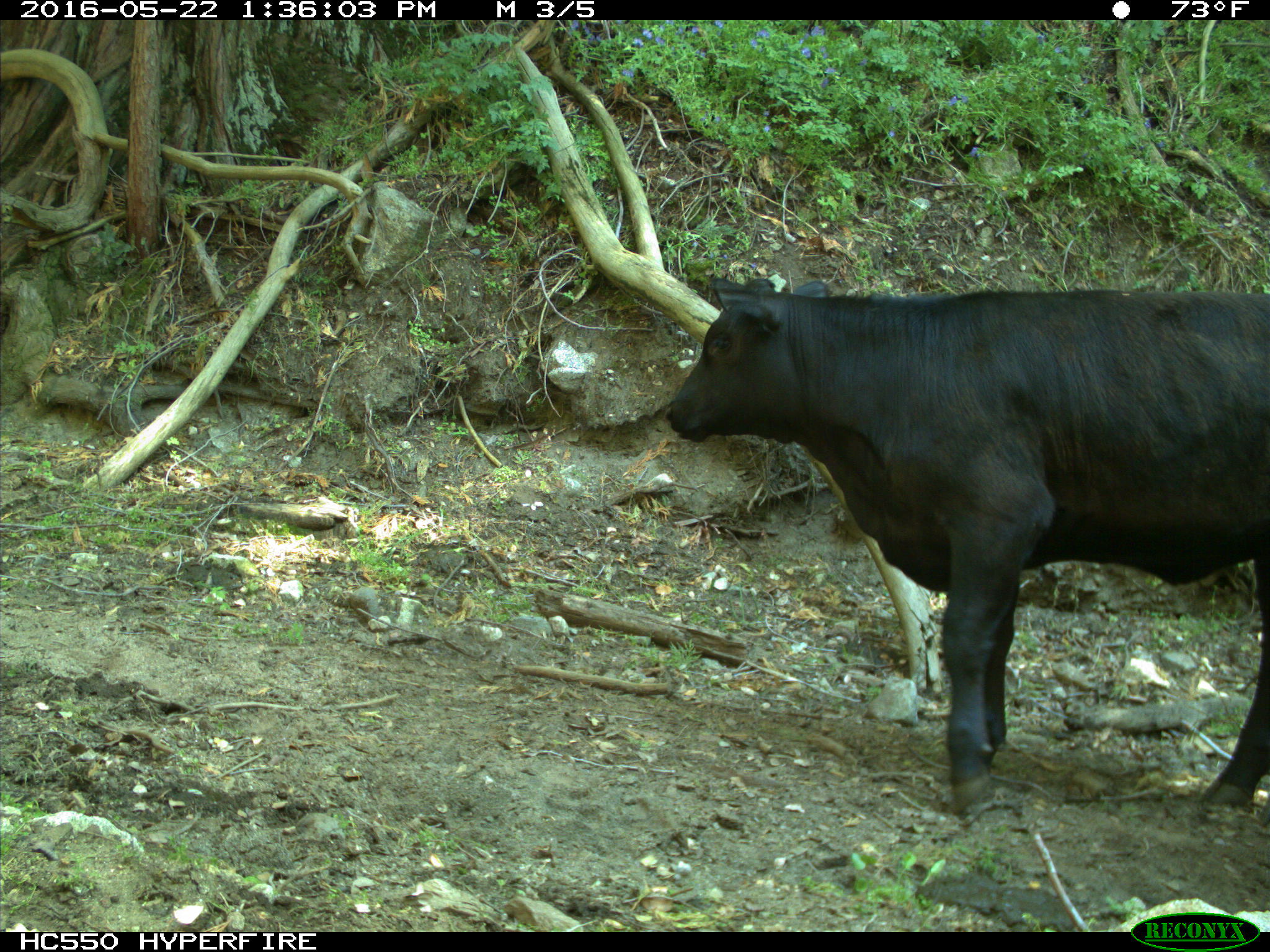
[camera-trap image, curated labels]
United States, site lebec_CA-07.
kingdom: Animalia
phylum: Chordata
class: Mammalia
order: Artiodactyla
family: Bovidae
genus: Bos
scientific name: Bos taurus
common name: domestic cow